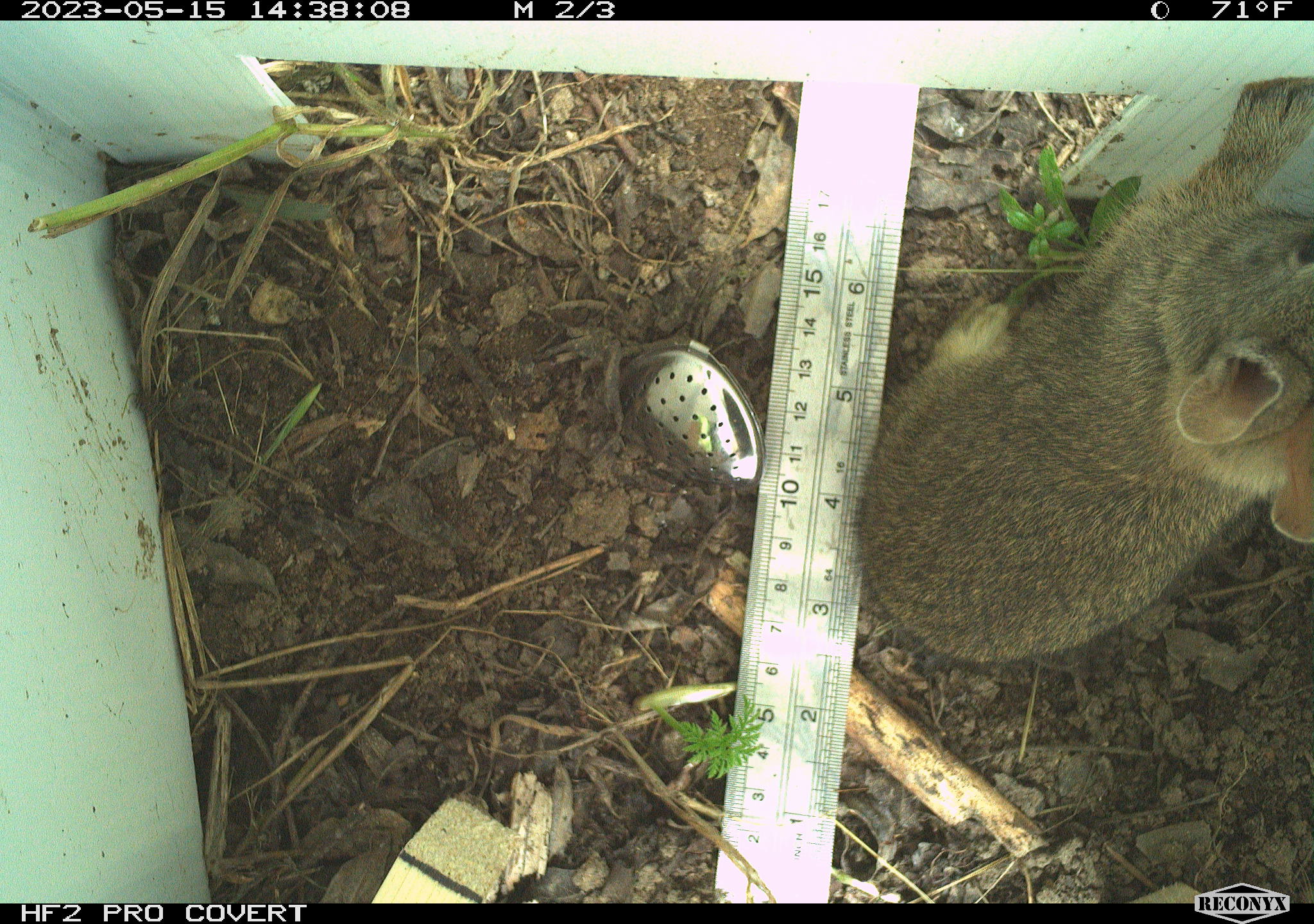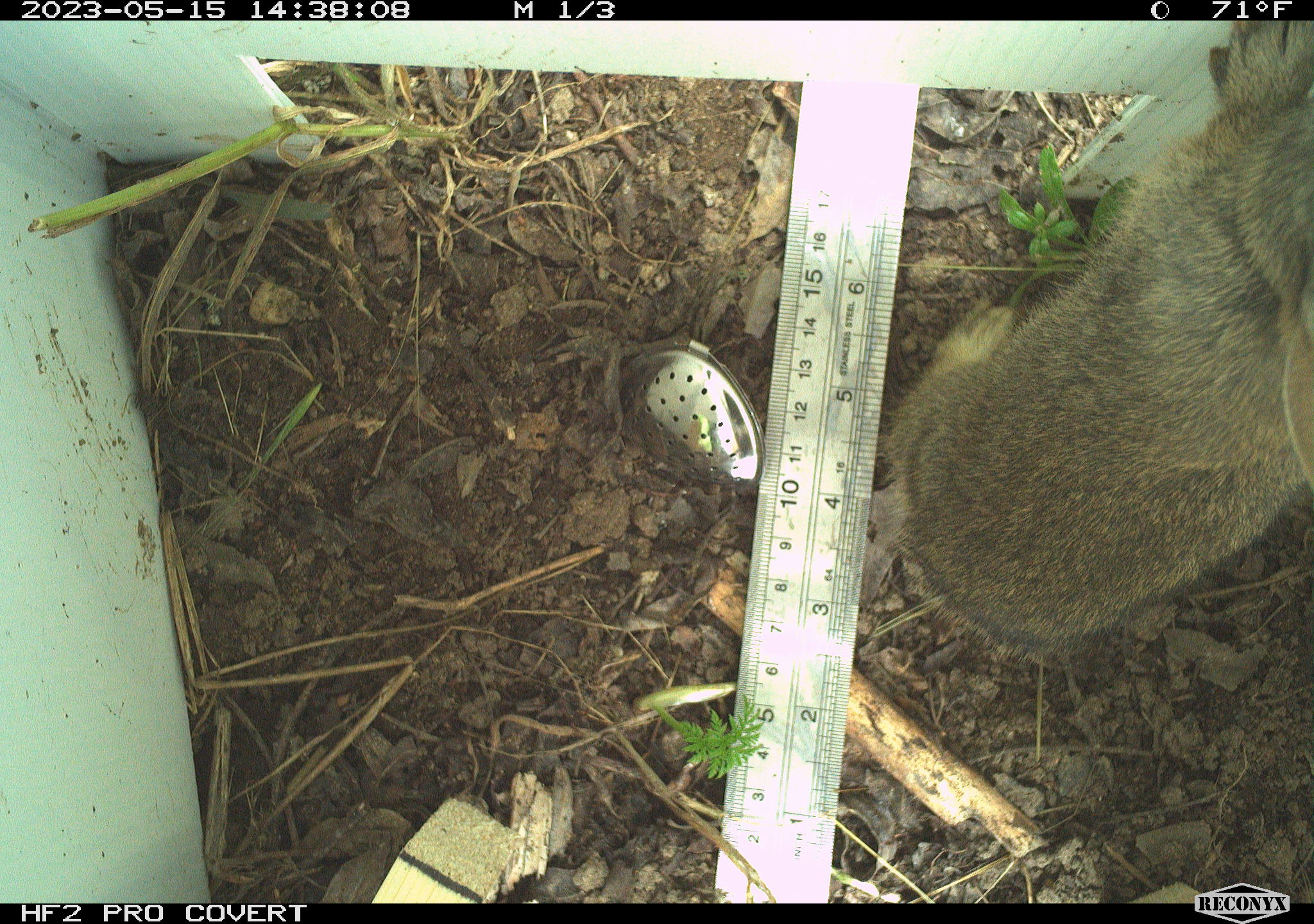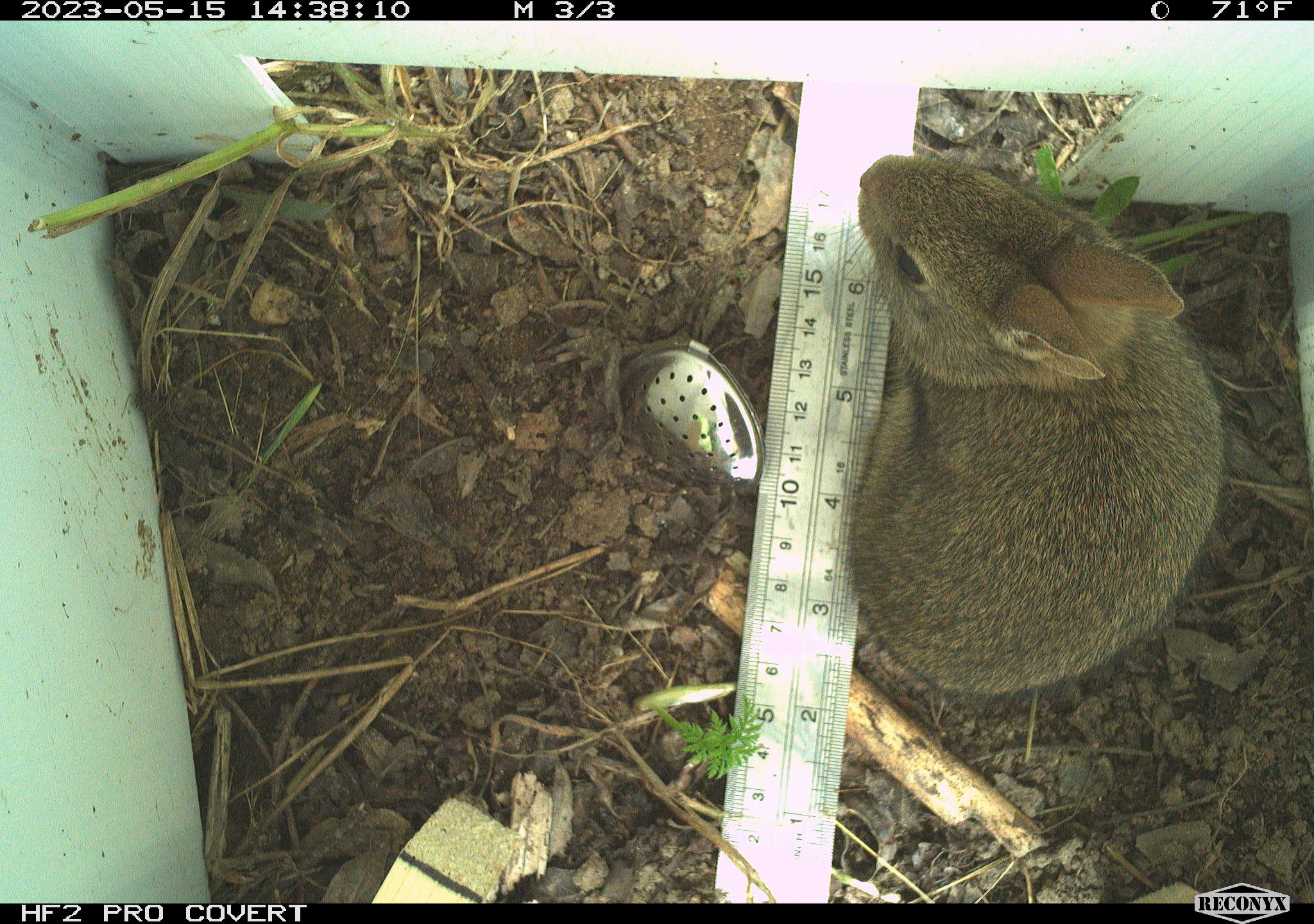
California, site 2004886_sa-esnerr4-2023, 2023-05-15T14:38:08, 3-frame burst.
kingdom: Animalia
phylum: Chordata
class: Mammalia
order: Lagomorpha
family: Leporidae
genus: Sylvilagus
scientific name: Sylvilagus bachmani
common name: brush rabbit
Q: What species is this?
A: Brush rabbit (Sylvilagus bachmani).